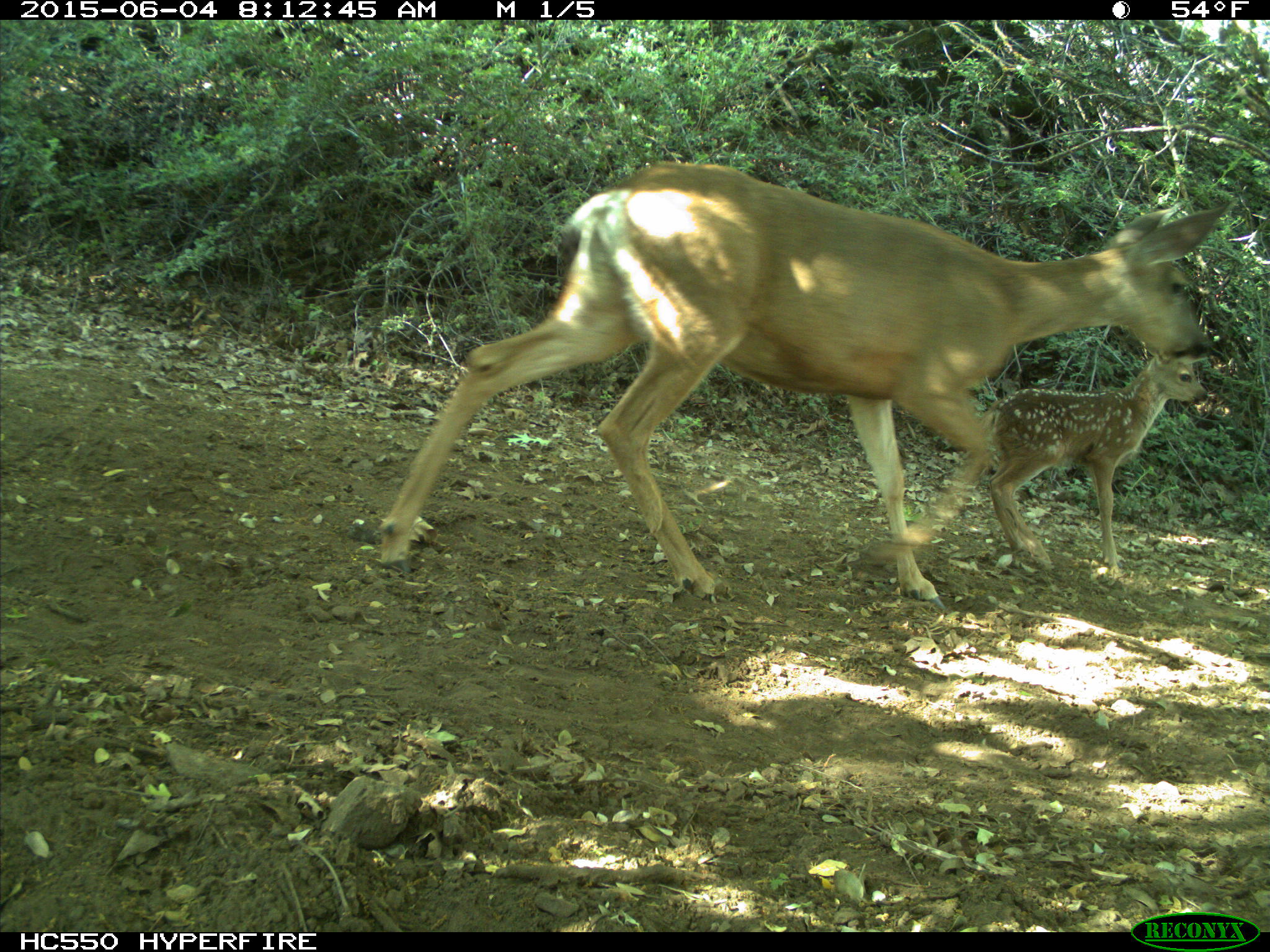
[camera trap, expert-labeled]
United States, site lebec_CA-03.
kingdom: Animalia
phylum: Chordata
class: Mammalia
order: Artiodactyla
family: Cervidae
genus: Odocoileus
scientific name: Odocoileus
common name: deer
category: unidentified deer